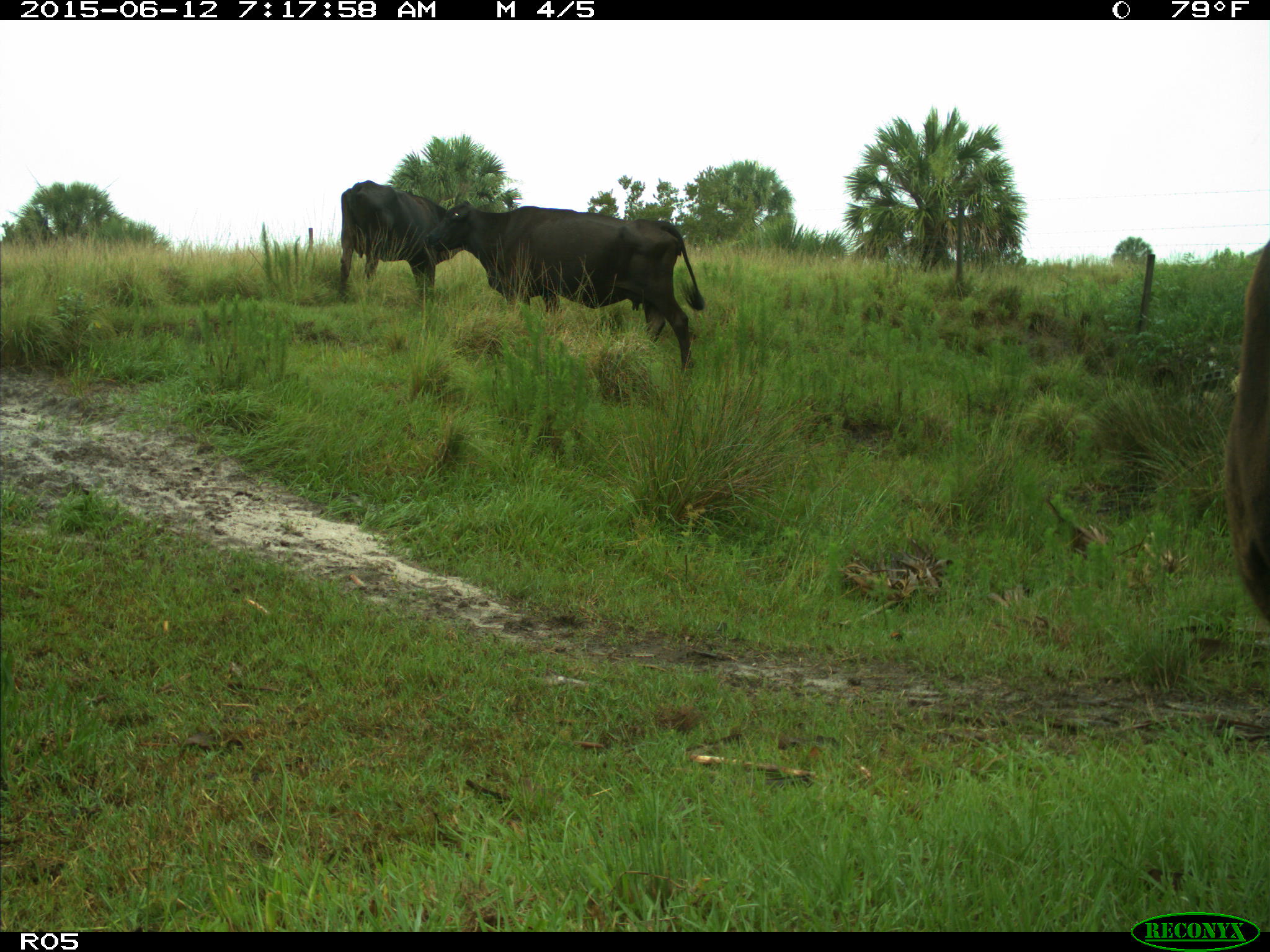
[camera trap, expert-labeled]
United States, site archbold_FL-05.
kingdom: Animalia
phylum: Chordata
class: Mammalia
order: Artiodactyla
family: Bovidae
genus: Bos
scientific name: Bos taurus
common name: domestic cow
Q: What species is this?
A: Bos taurus (domestic cow).